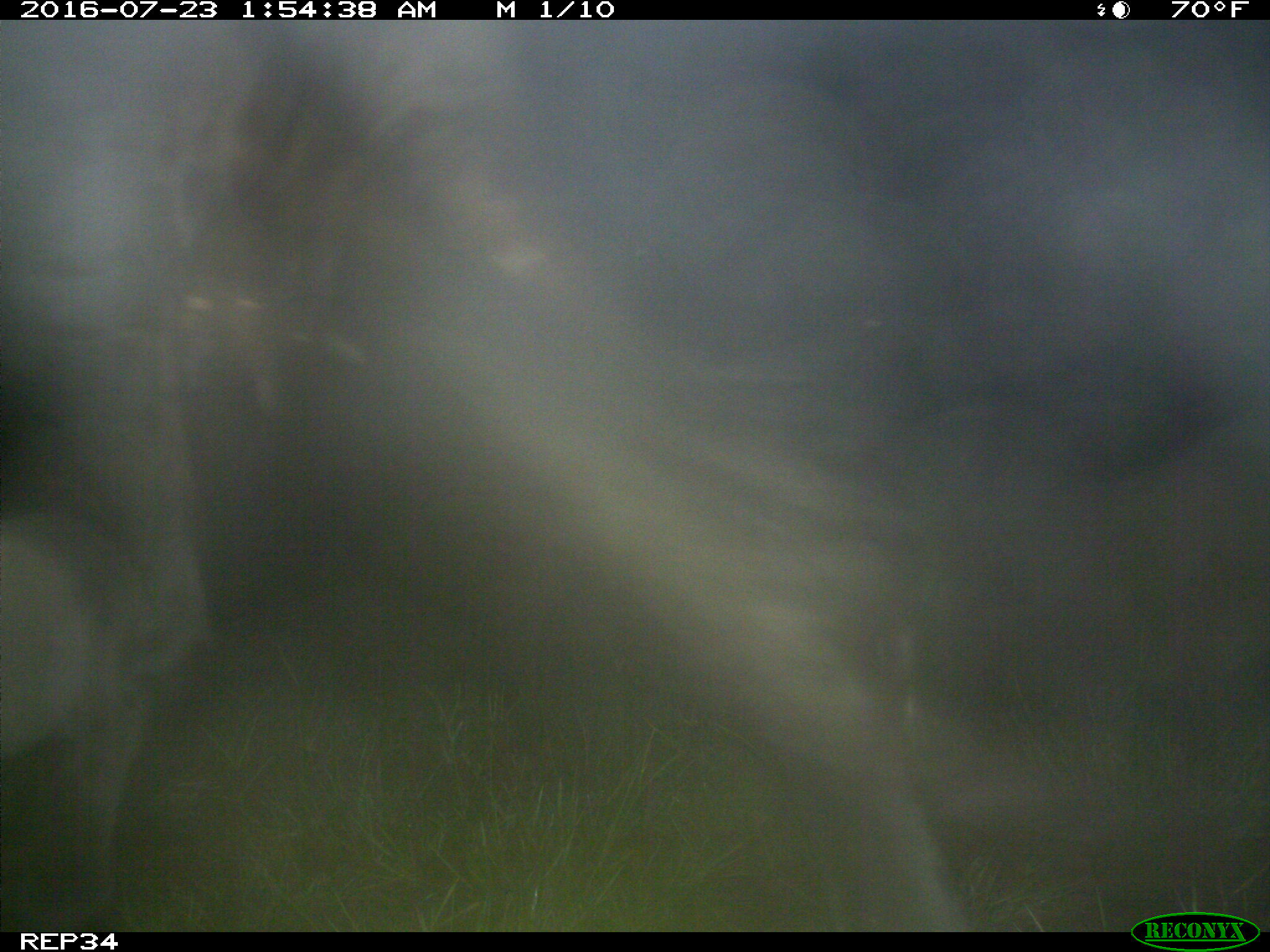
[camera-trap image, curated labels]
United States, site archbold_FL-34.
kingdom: Animalia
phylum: Chordata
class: Mammalia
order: Artiodactyla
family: Bovidae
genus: Bos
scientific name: Bos taurus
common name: domestic cow